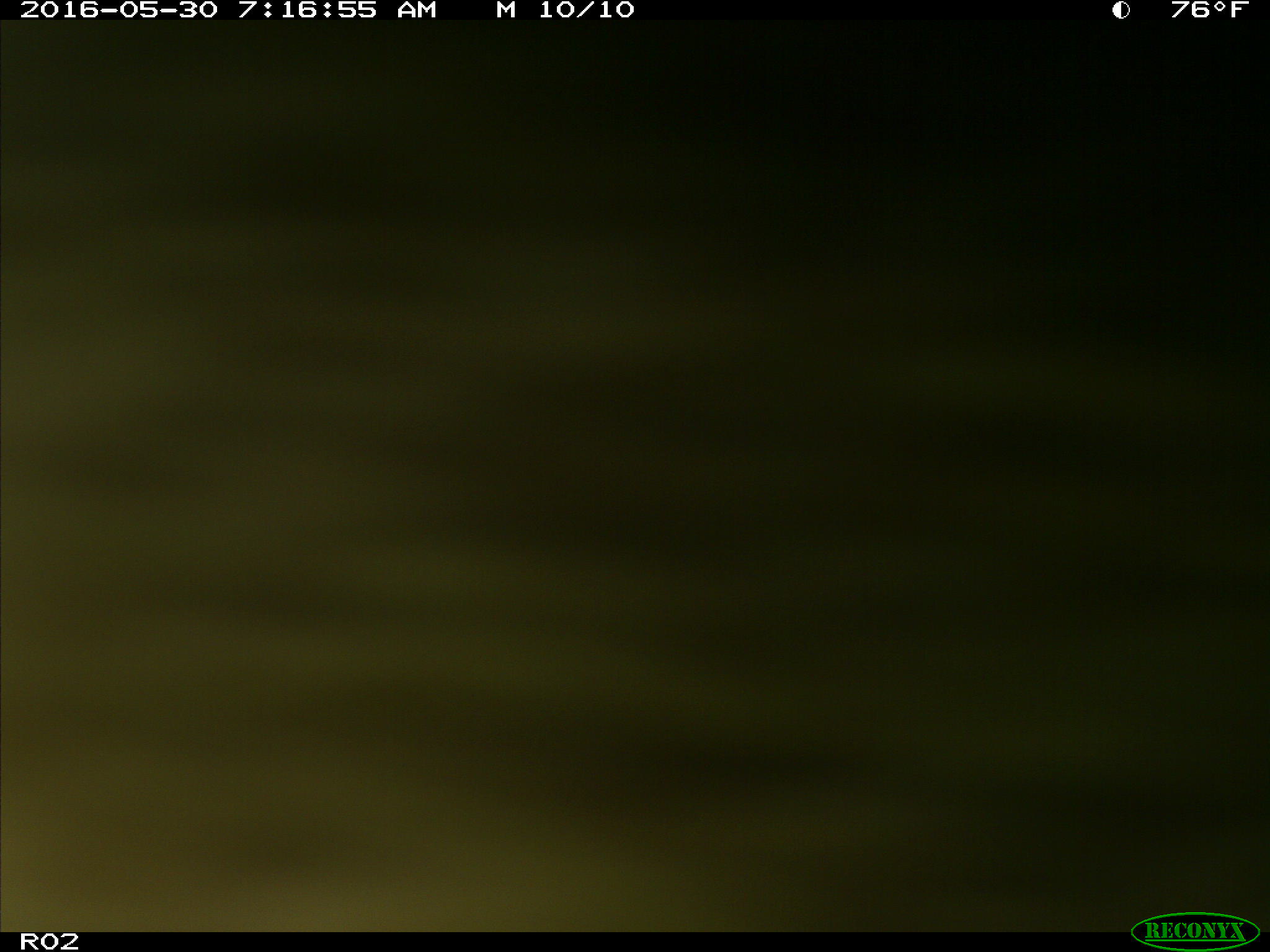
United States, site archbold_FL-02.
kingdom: Animalia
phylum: Chordata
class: Mammalia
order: Artiodactyla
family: Bovidae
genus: Bos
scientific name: Bos taurus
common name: domestic cow